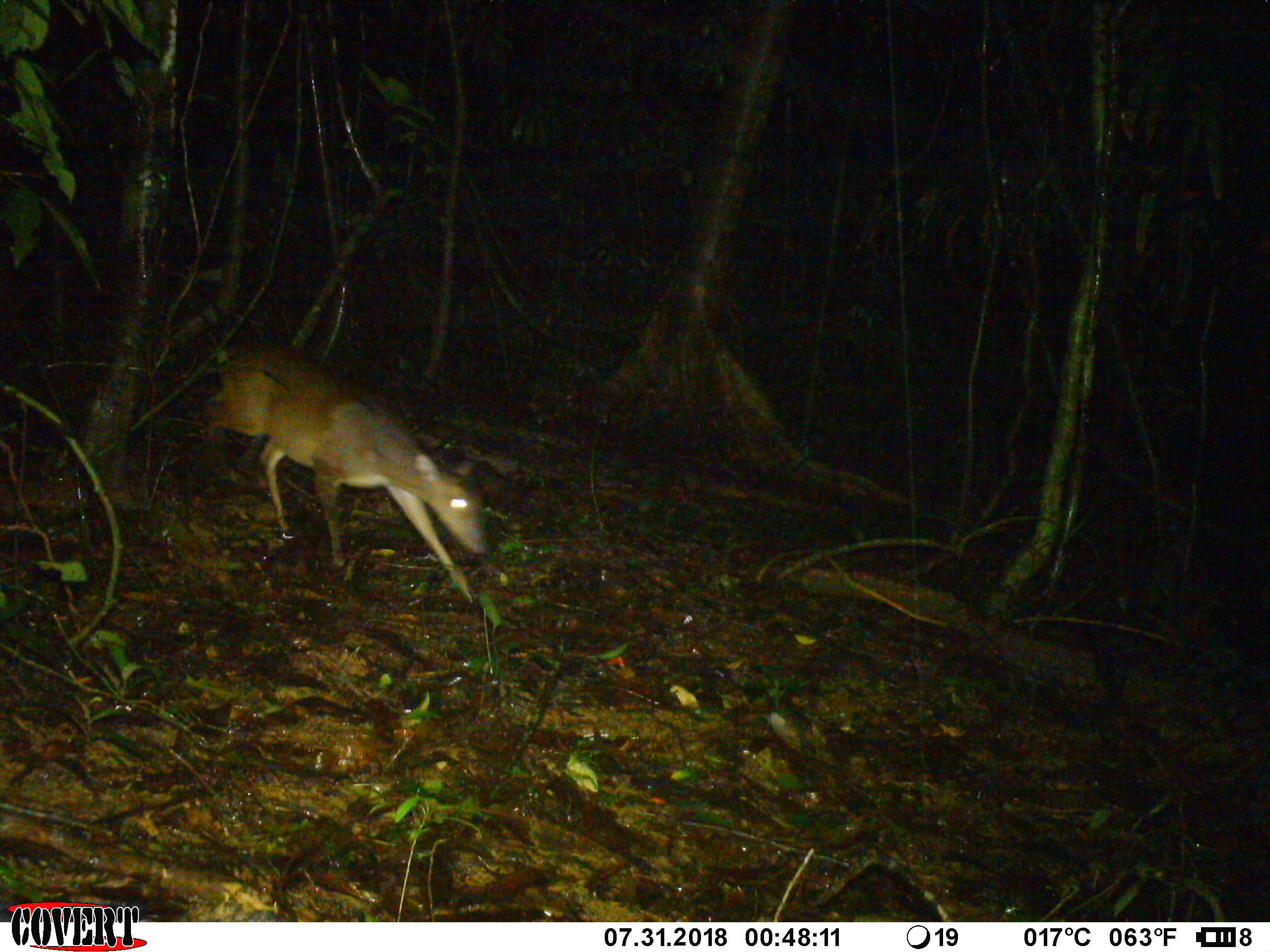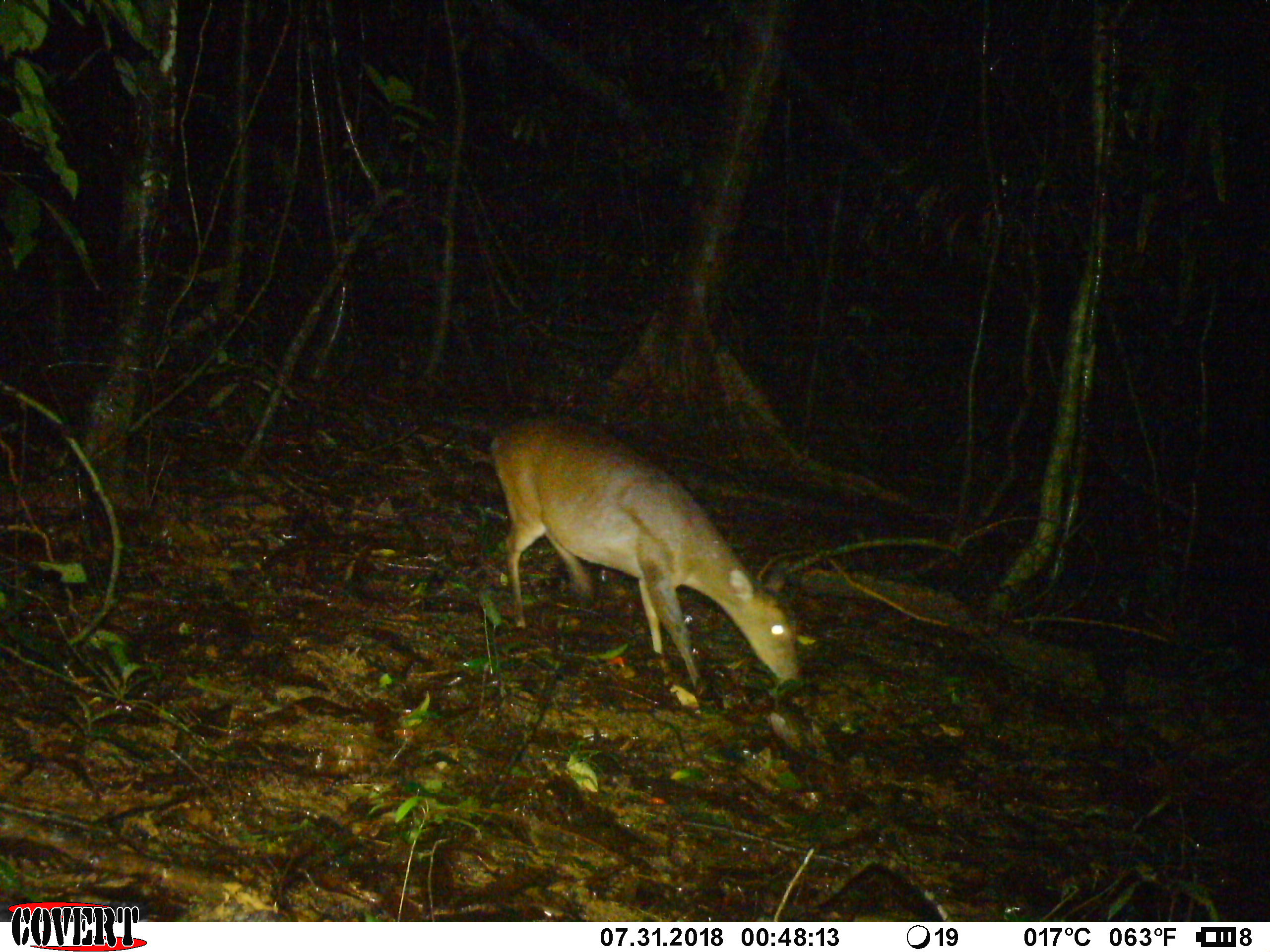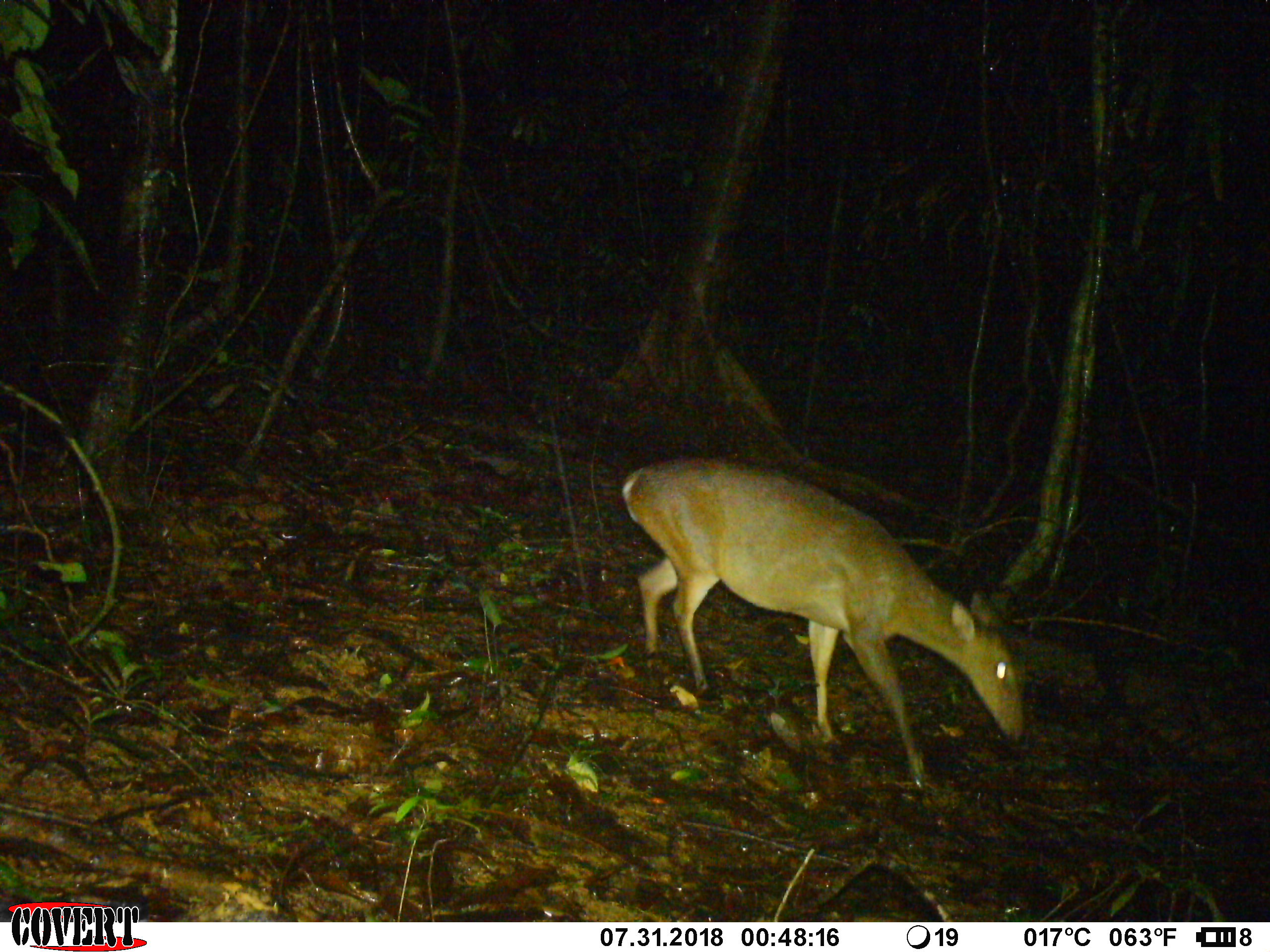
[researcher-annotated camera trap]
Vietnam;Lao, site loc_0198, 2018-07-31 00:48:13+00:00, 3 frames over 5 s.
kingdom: Animalia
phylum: Chordata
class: Mammalia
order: Artiodactyla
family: Cervidae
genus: Muntiacus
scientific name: Muntiacus vuquangensis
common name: large-antlered muntjac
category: large antlered muntjac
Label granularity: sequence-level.